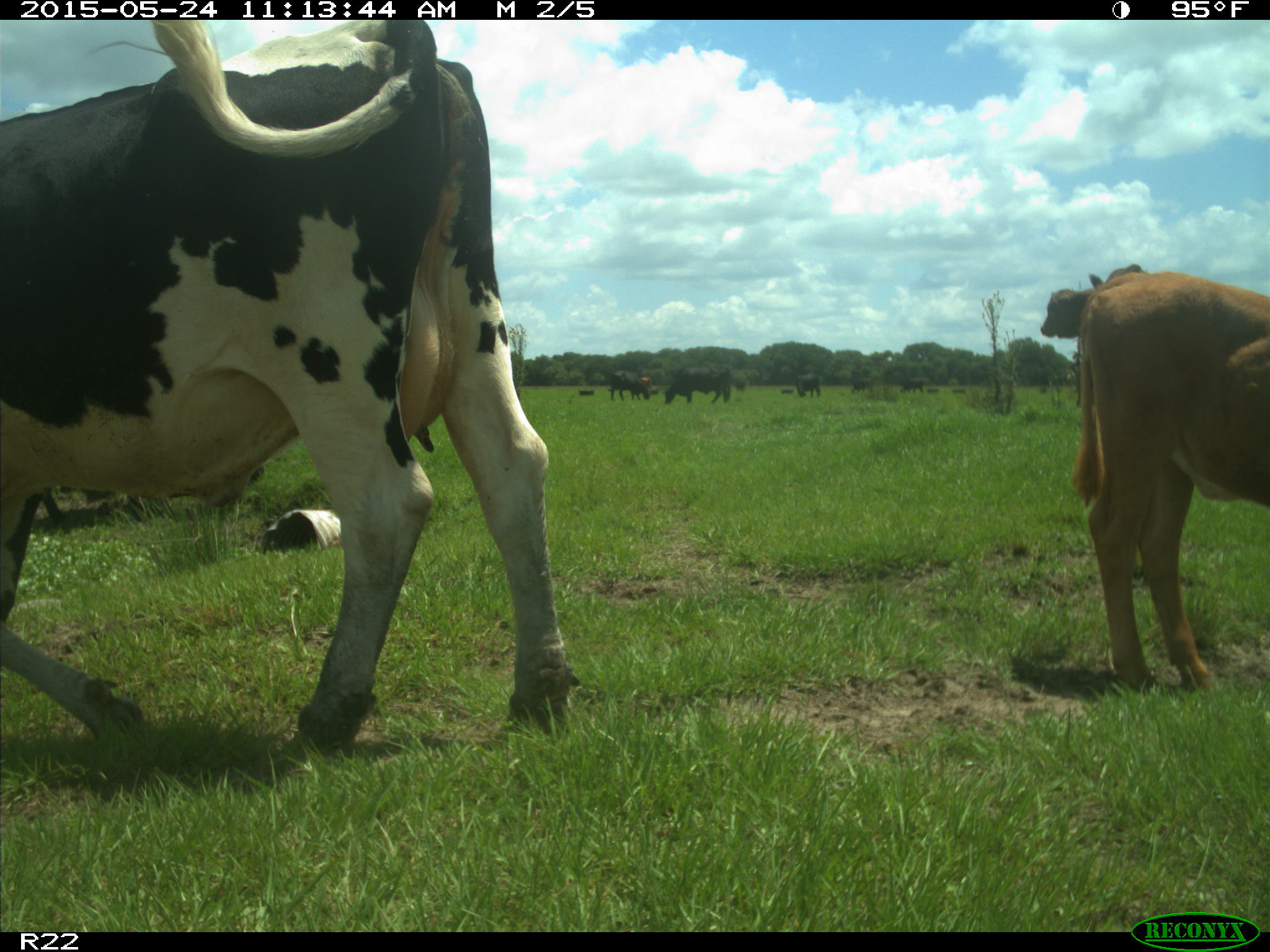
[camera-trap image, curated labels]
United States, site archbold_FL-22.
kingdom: Animalia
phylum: Chordata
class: Mammalia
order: Artiodactyla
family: Bovidae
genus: Bos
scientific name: Bos taurus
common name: domestic cow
Bos taurus (domestic cow).